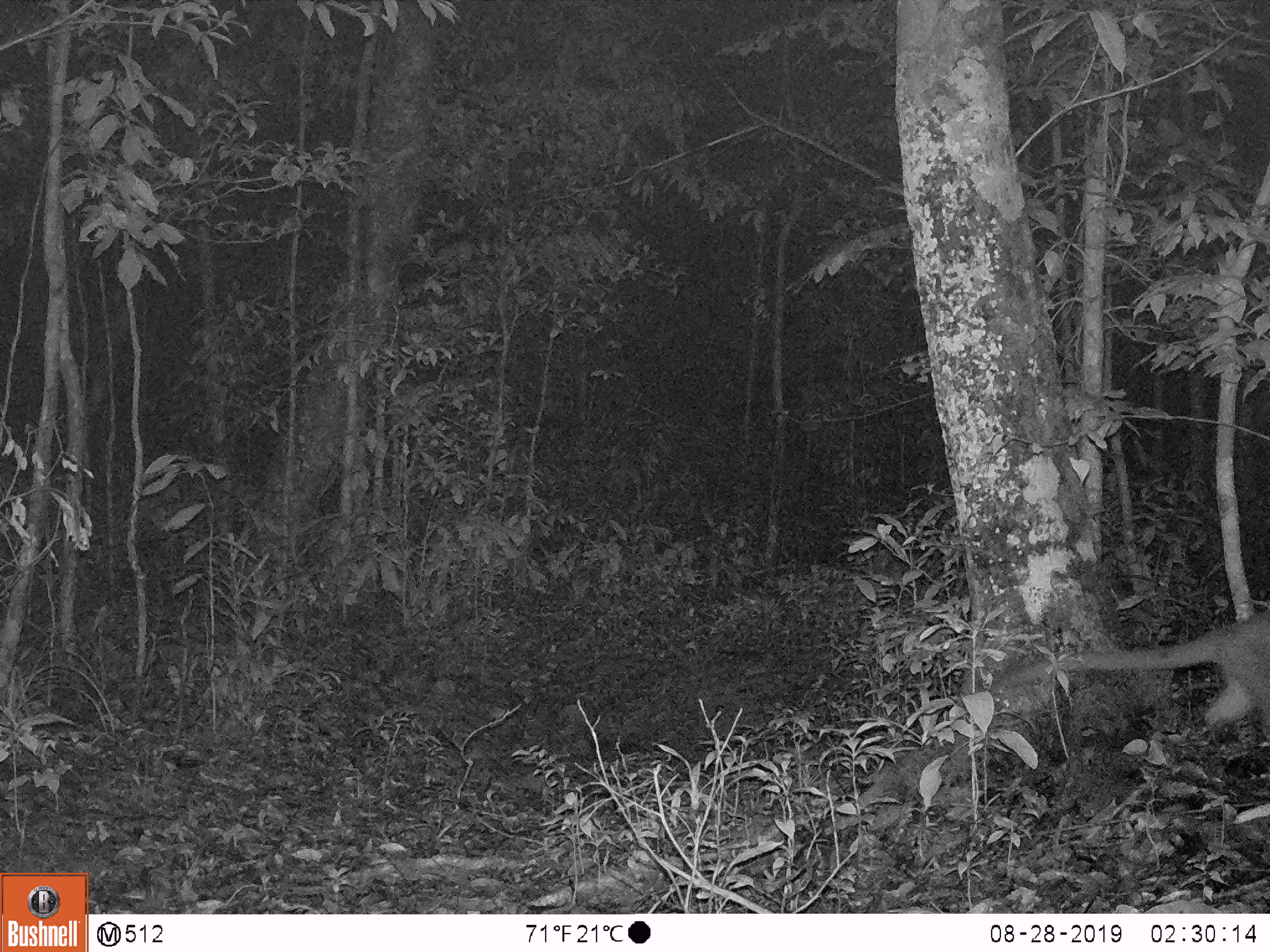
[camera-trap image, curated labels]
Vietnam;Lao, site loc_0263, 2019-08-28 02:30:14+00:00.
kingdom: Animalia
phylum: Chordata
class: Mammalia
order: Carnivora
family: Viverridae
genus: Paguma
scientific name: Paguma larvata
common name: masked palm civet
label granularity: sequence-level